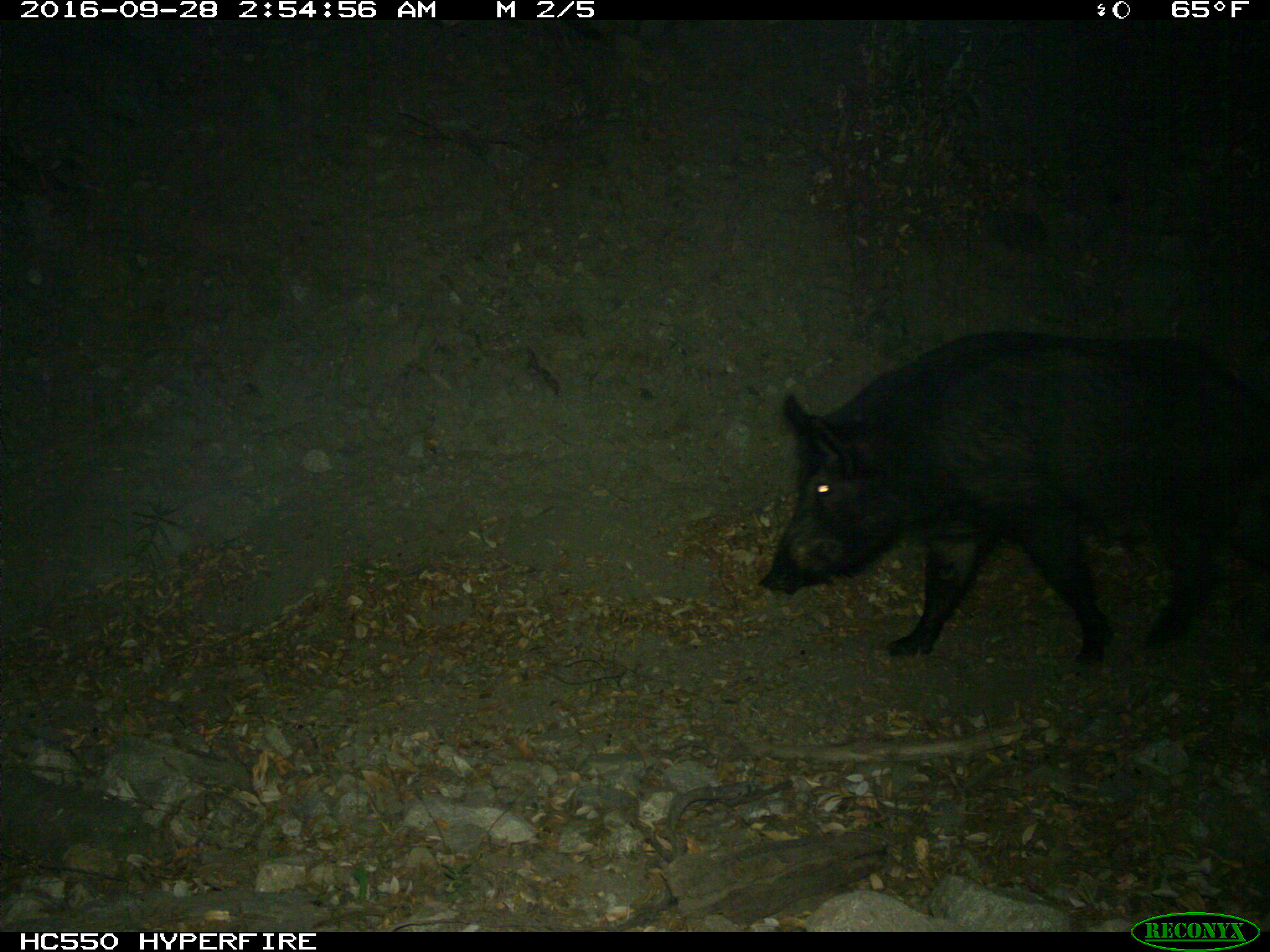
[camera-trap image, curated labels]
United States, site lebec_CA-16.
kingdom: Animalia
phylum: Chordata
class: Mammalia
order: Artiodactyla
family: Suidae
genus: Sus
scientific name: Sus scrofa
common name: wild boar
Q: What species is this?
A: Sus scrofa (wild boar).